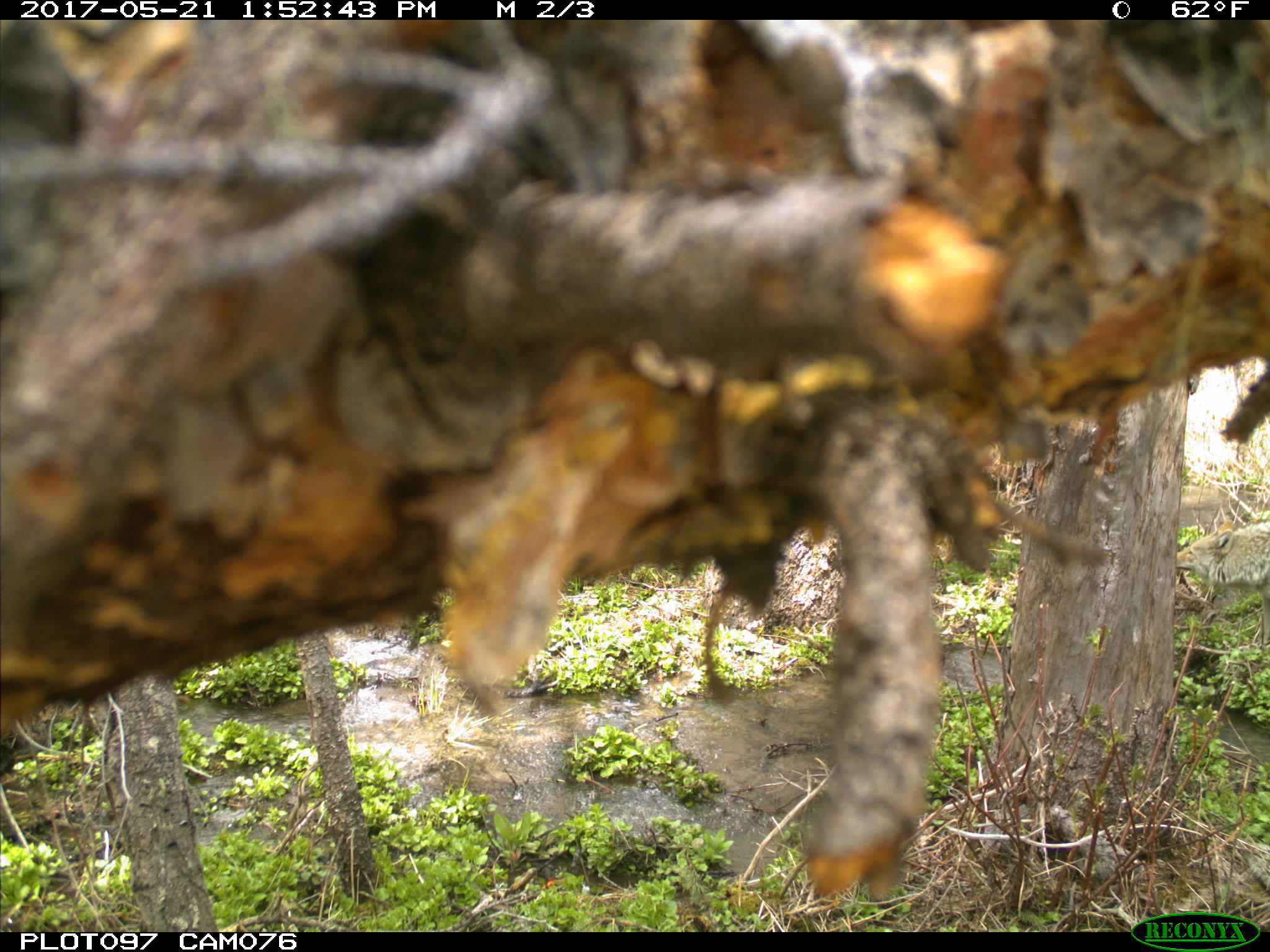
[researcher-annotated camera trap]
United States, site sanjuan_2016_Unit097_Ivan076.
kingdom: Animalia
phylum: Chordata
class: Mammalia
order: Carnivora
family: Canidae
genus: Canis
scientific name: Canis latrans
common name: coyote